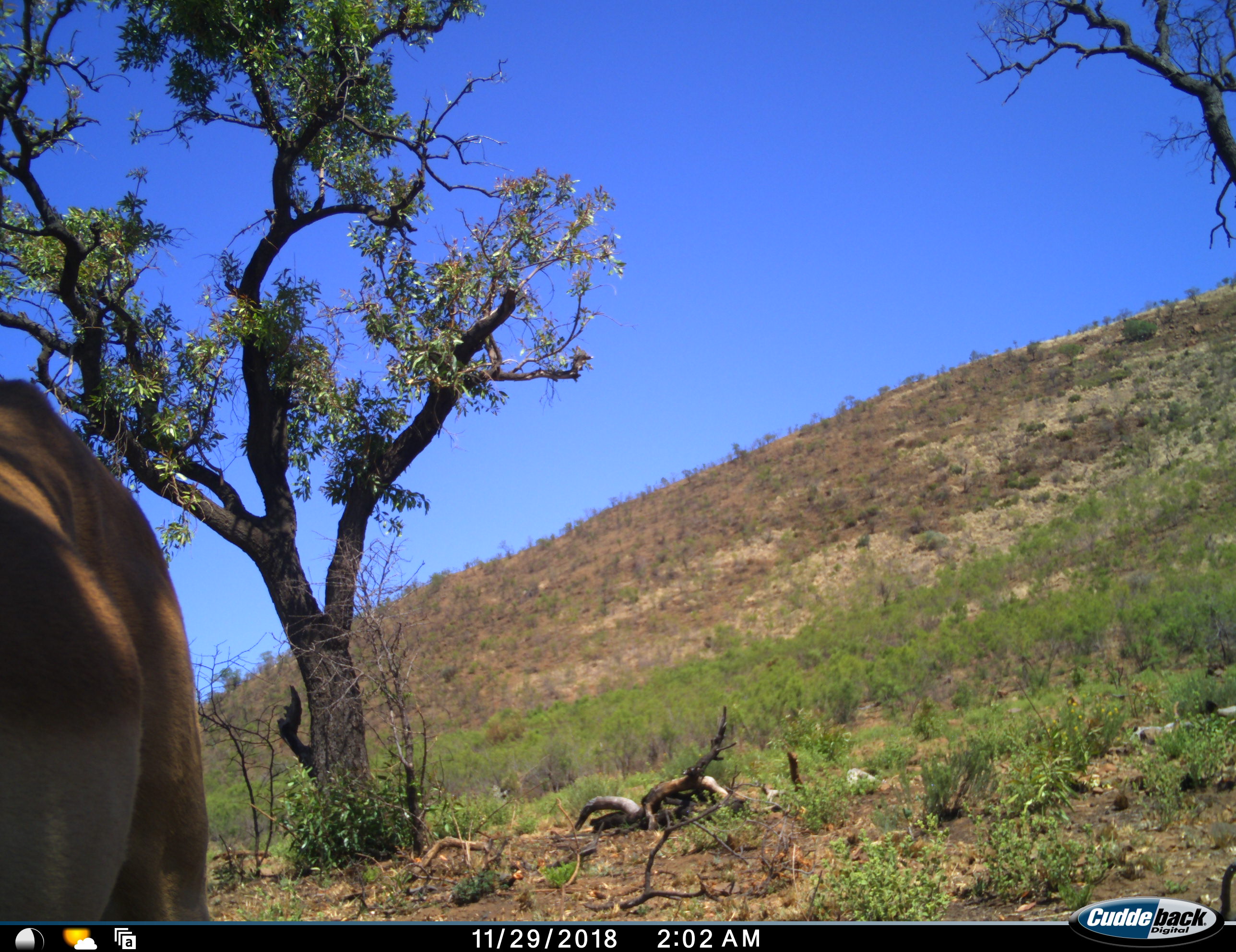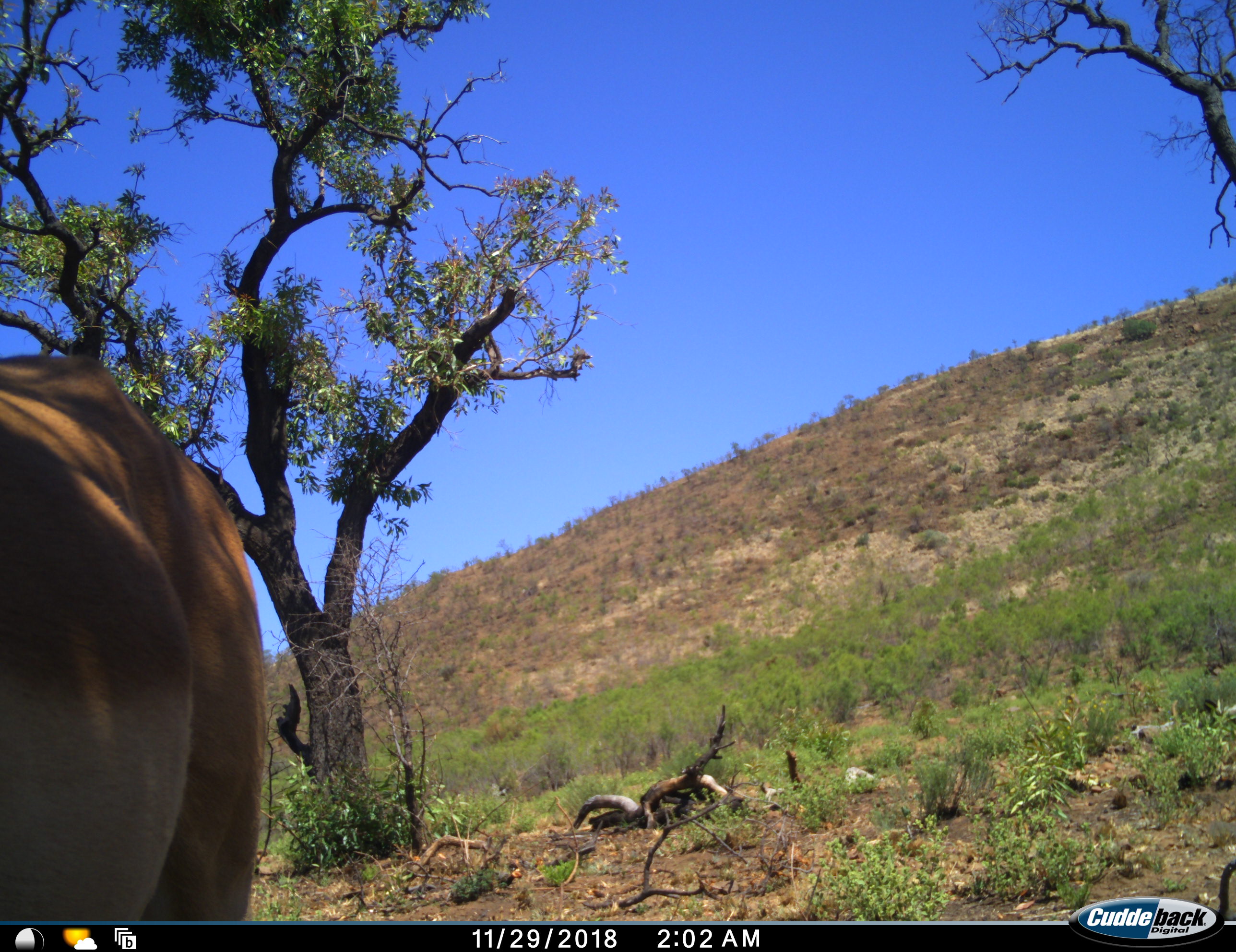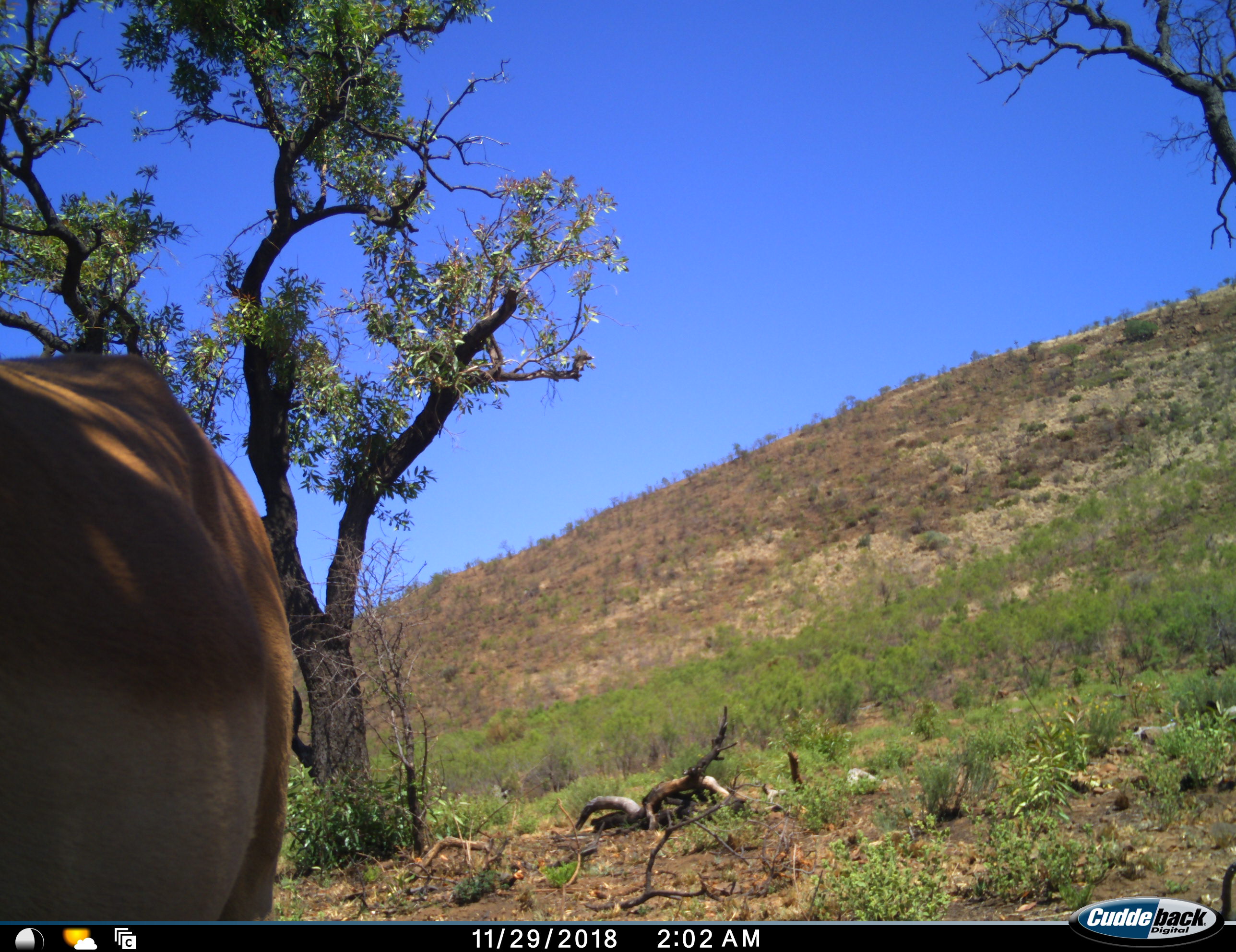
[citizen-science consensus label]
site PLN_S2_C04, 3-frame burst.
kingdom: Animalia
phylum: Chordata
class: Mammalia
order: Artiodactyla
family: Bovidae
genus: Aepyceros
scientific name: Aepyceros melampus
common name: impala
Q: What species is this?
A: Impala (Aepyceros melampus).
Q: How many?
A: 1.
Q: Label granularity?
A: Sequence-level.